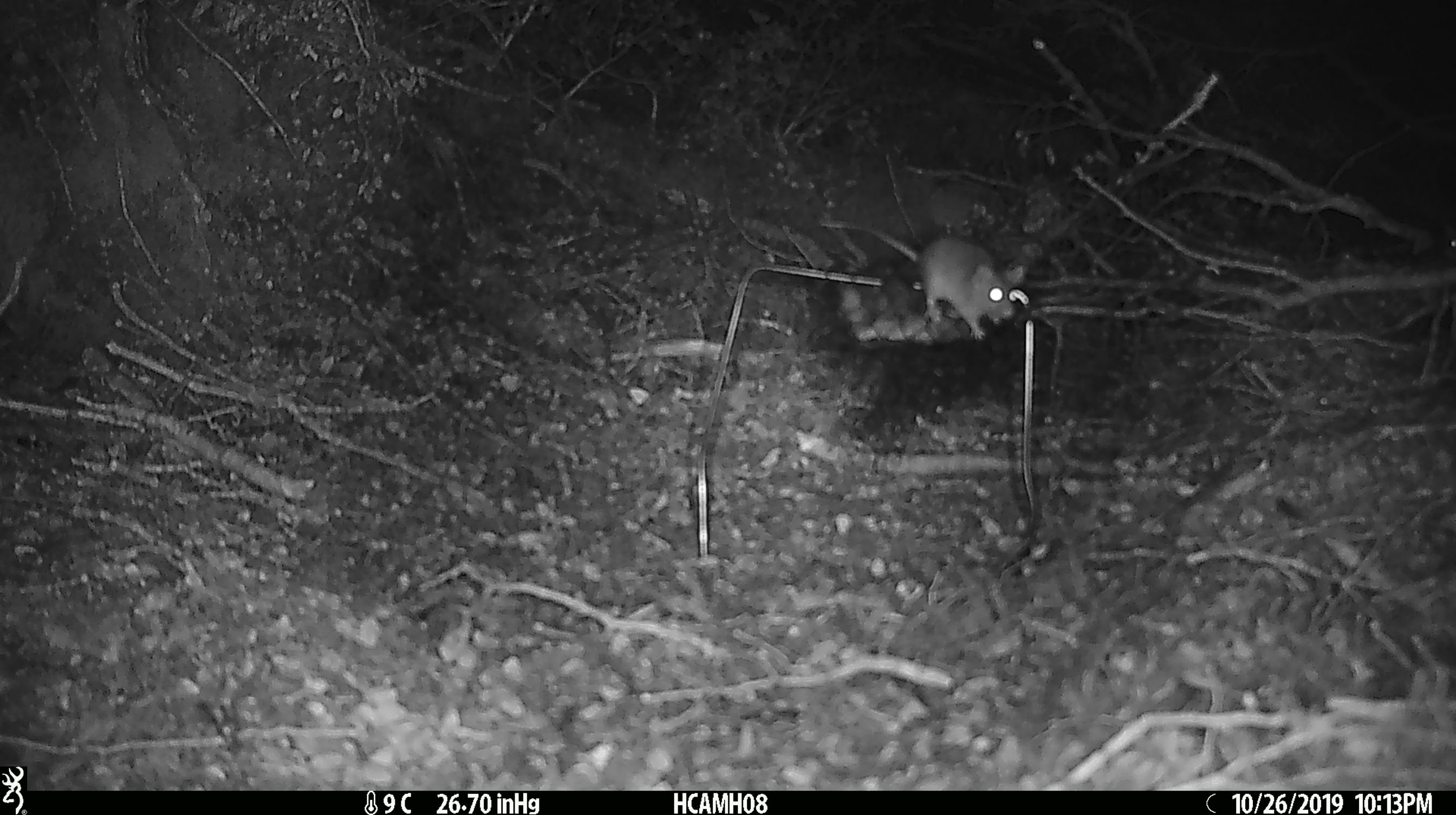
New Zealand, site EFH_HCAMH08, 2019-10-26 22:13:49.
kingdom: Animalia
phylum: Chordata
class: Mammalia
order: Rodentia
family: Muridae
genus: Mus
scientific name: Mus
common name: mouse